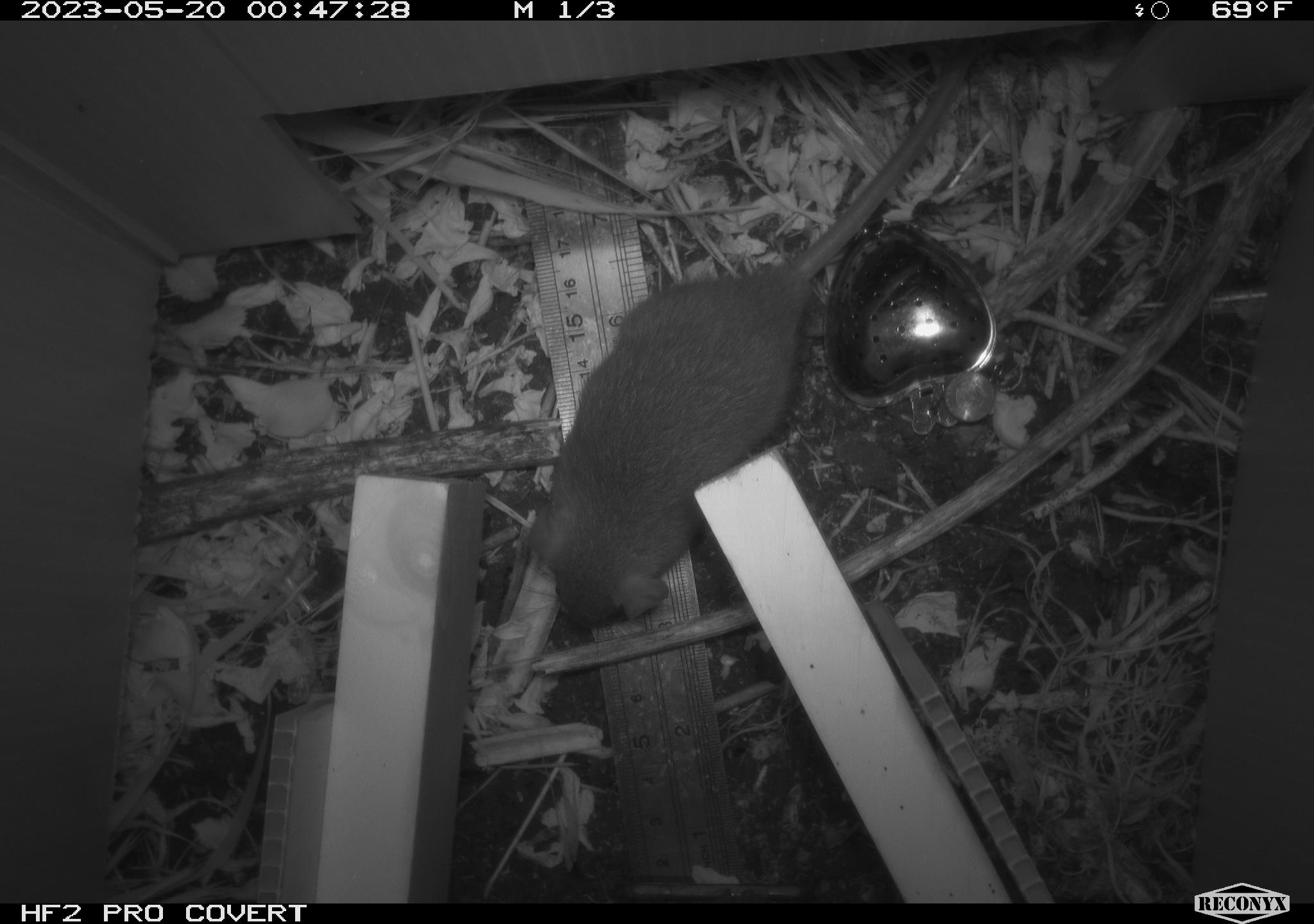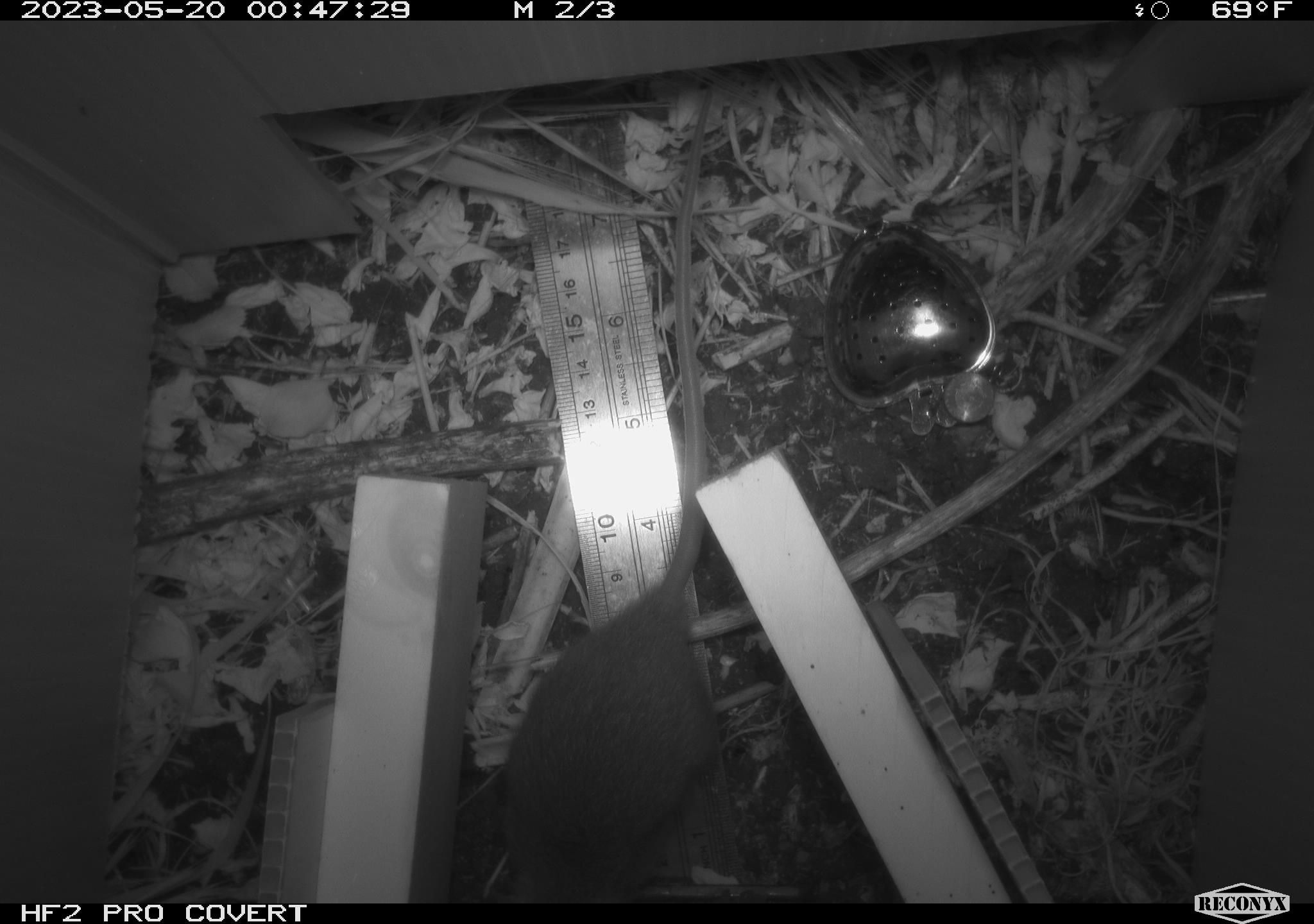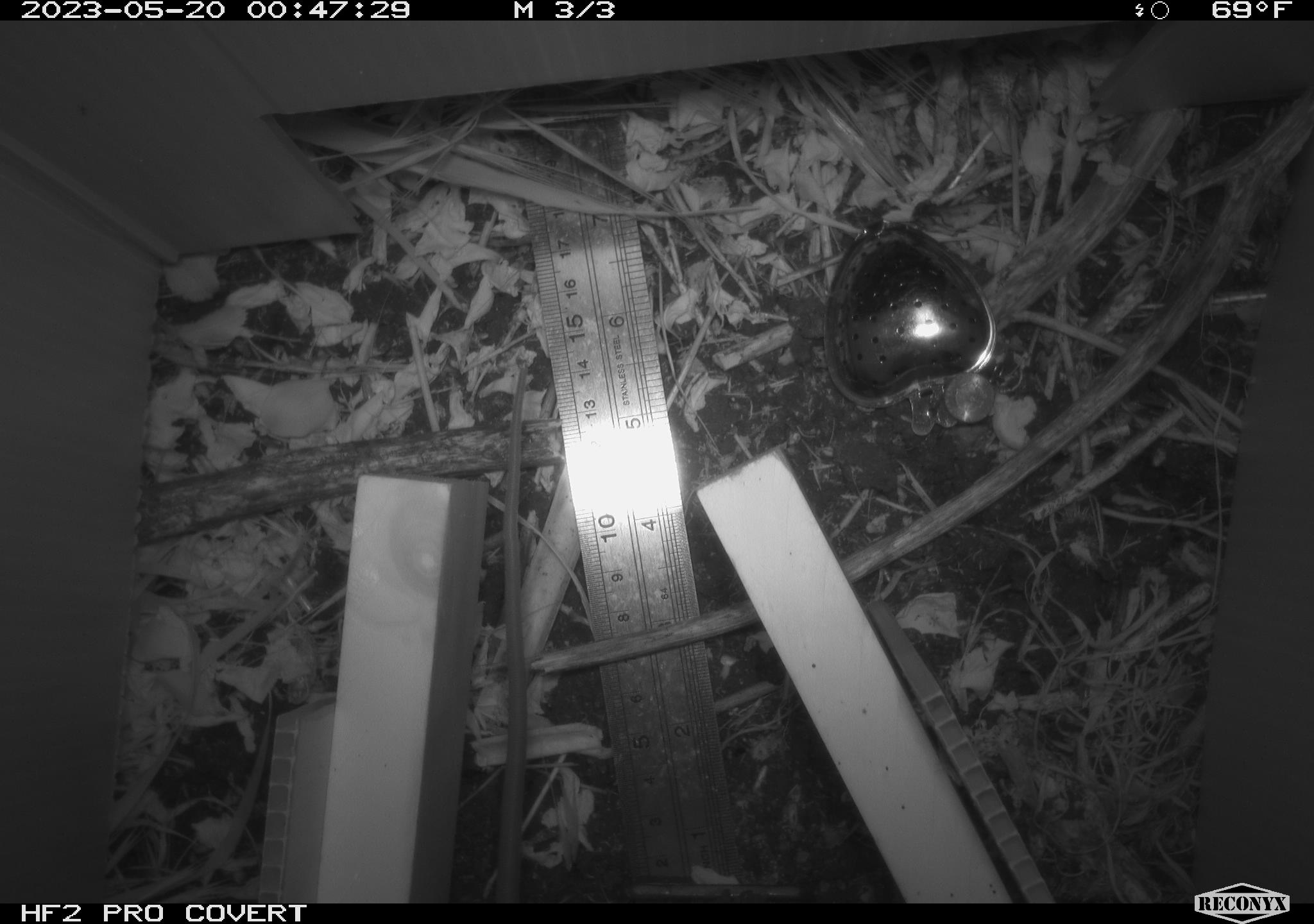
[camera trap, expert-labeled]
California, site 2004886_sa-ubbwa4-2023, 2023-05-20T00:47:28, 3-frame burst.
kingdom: Animalia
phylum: Chordata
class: Mammalia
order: Rodentia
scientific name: Rodentia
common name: mouse species